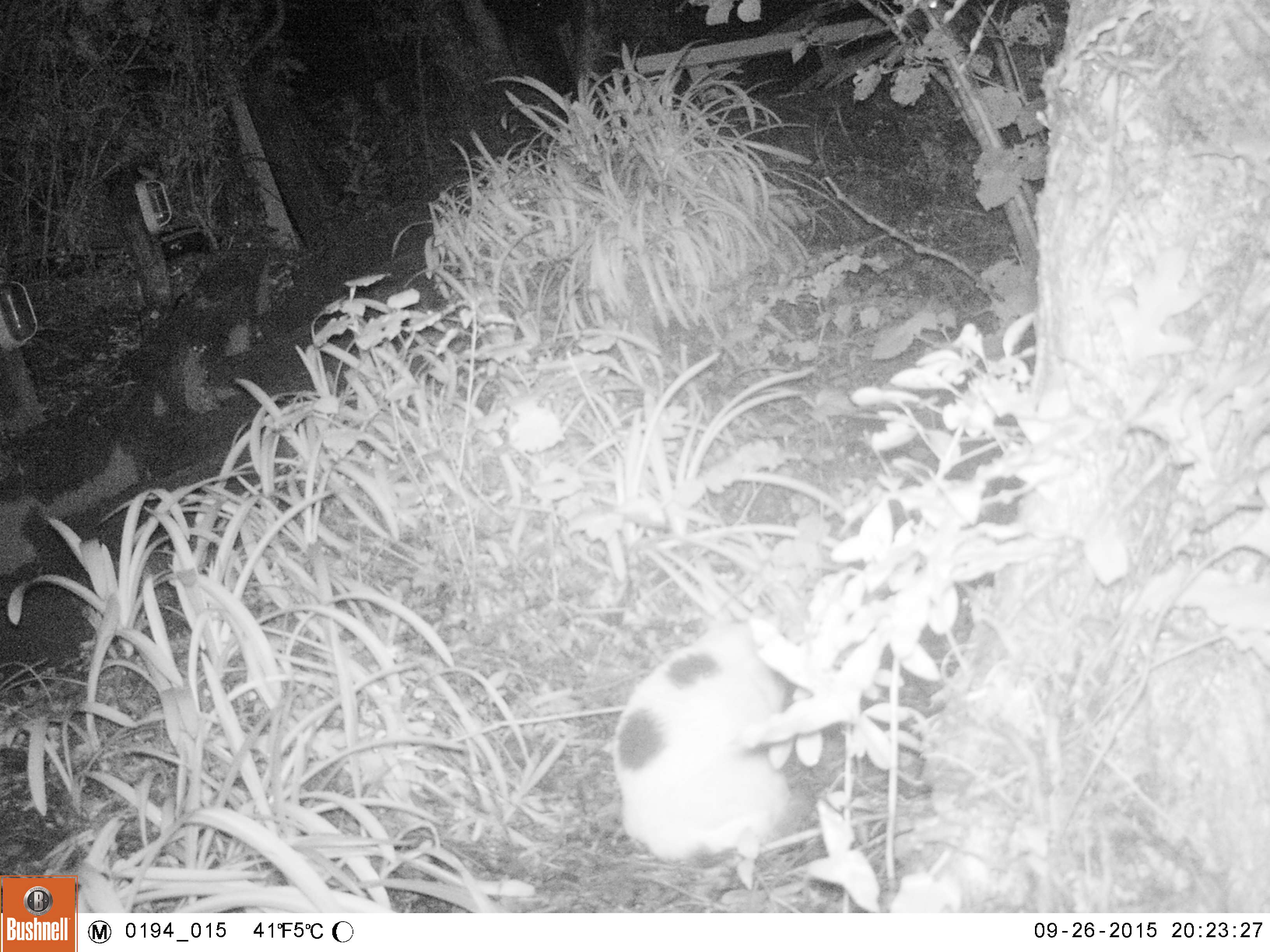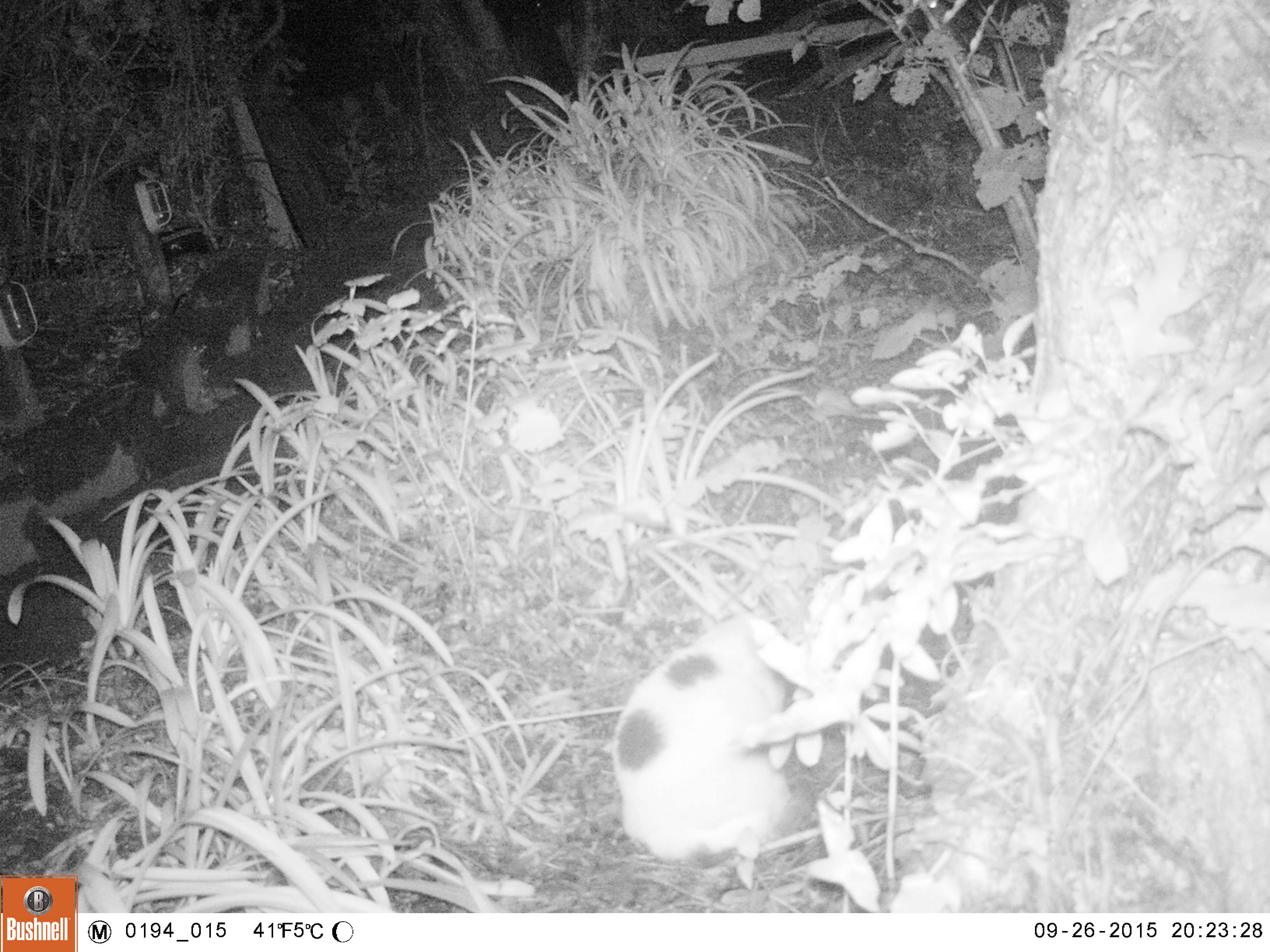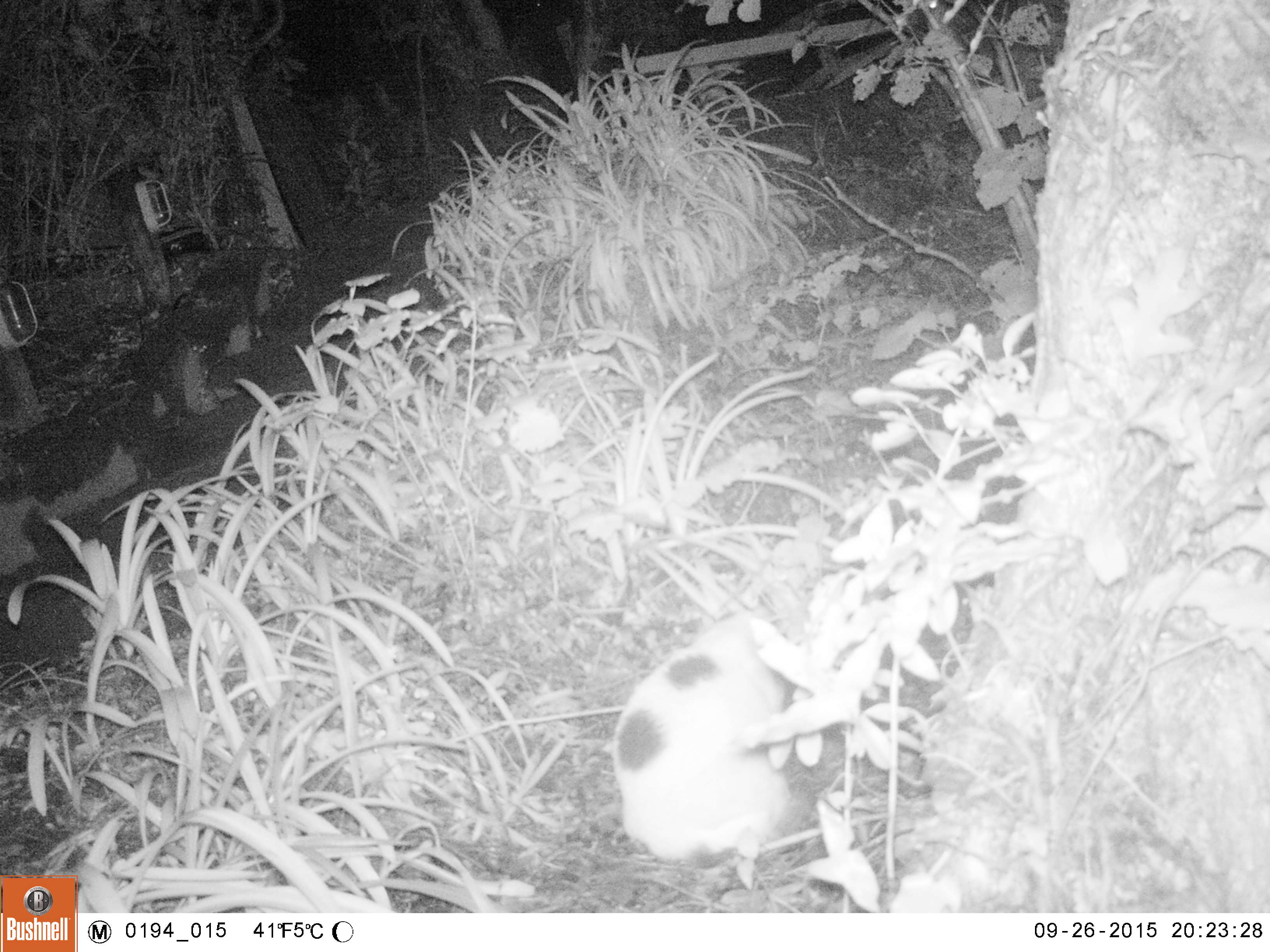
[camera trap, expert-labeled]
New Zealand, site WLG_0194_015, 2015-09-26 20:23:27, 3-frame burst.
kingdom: Animalia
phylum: Chordata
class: Mammalia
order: Carnivora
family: Felidae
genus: Felis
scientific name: Felis catus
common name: domestic cat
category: cat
Cat (domestic cat) (Felis catus).